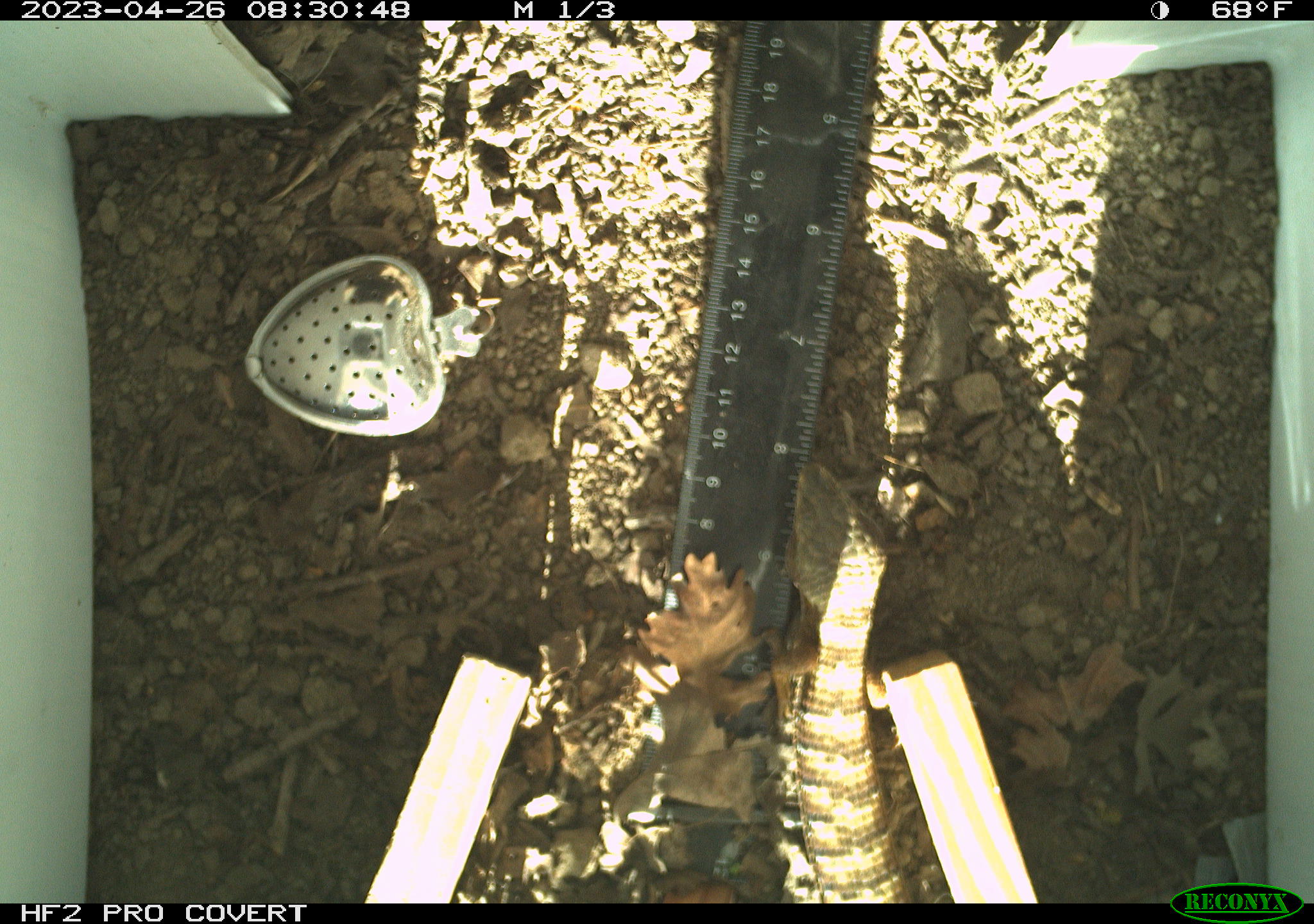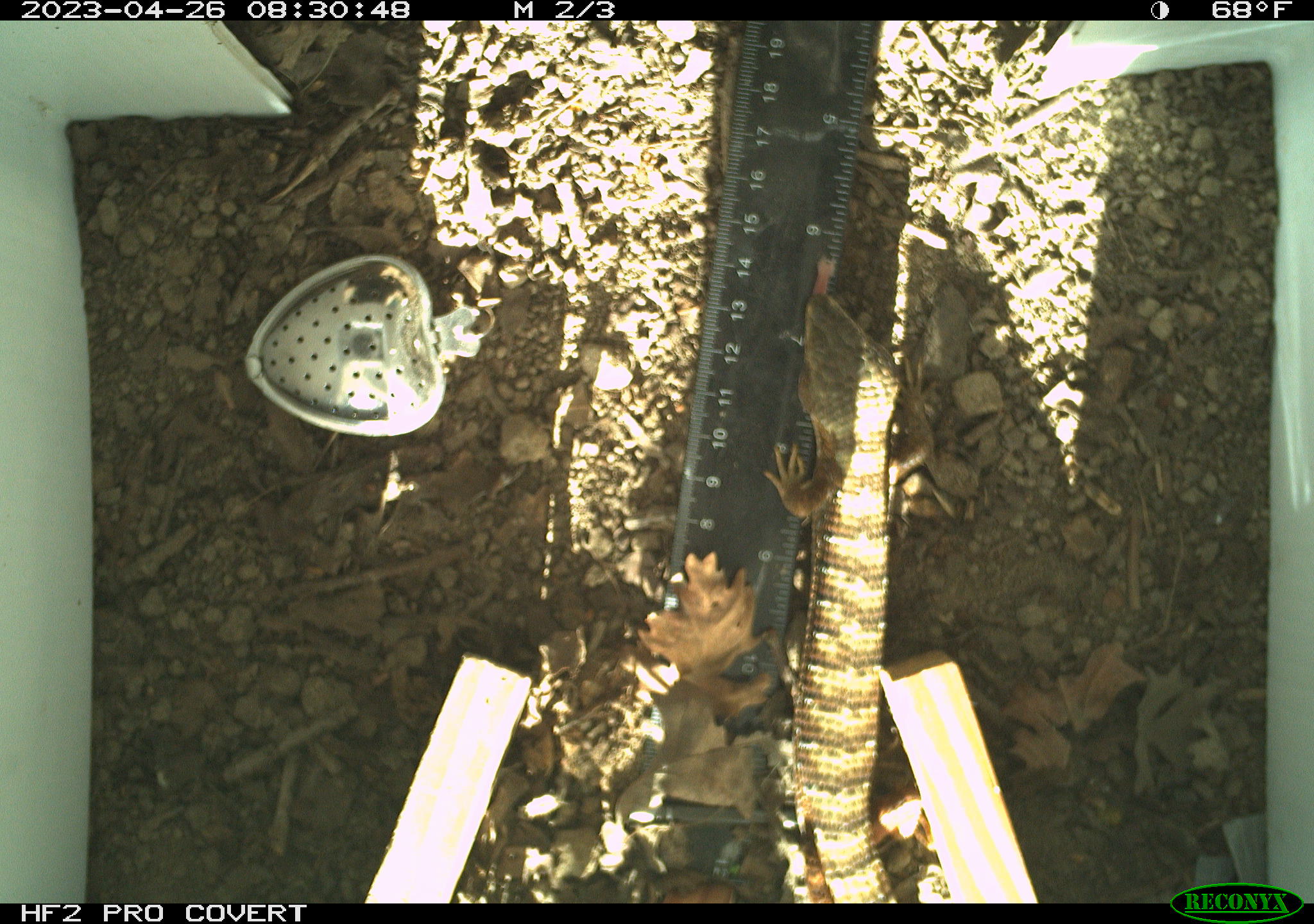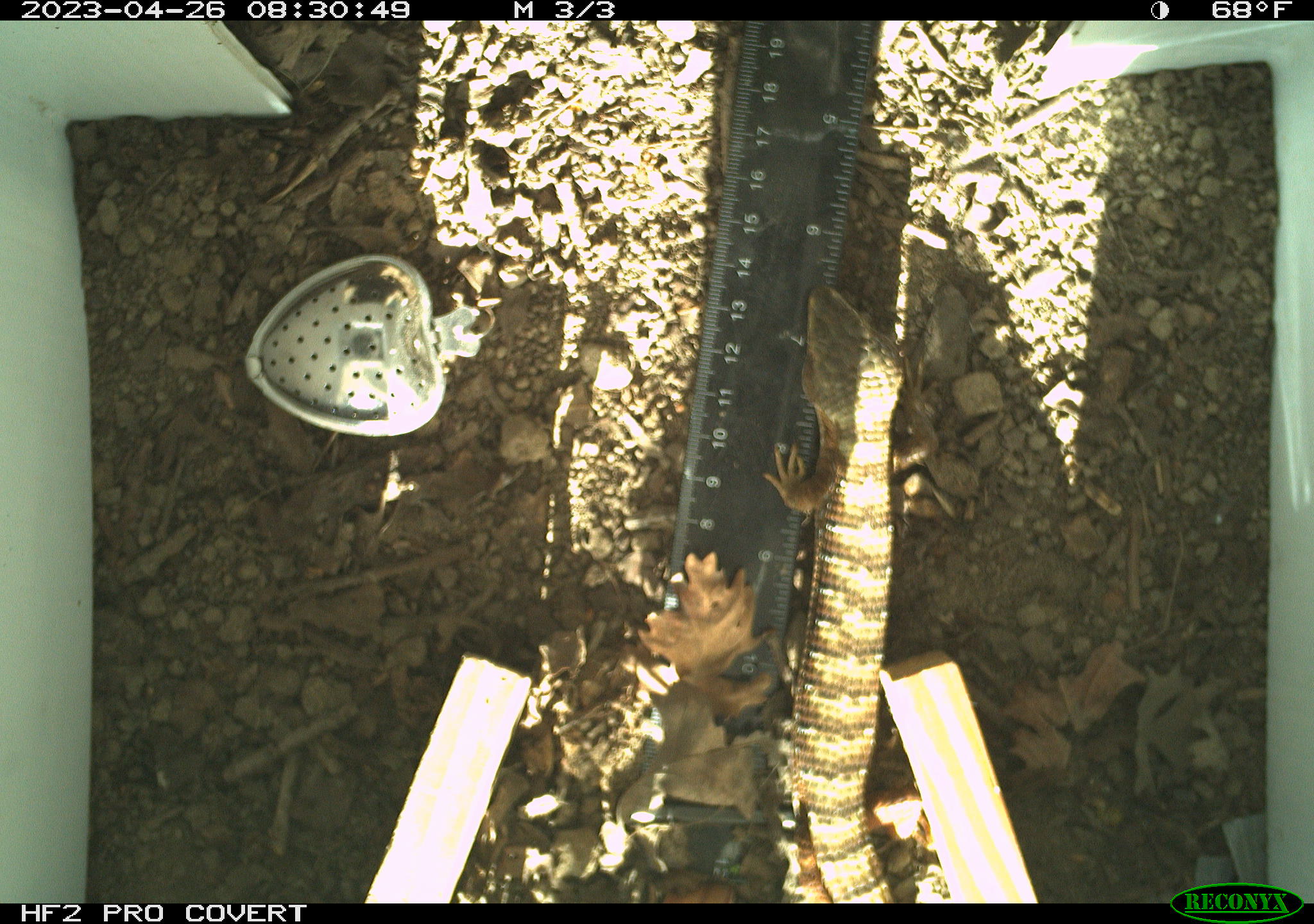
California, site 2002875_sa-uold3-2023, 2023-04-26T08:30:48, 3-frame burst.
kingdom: Animalia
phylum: Chordata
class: Reptilia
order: Squamata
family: Anguidae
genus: Elgaria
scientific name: Elgaria multicarinata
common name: southern alligator lizard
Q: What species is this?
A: Southern alligator lizard (Elgaria multicarinata).